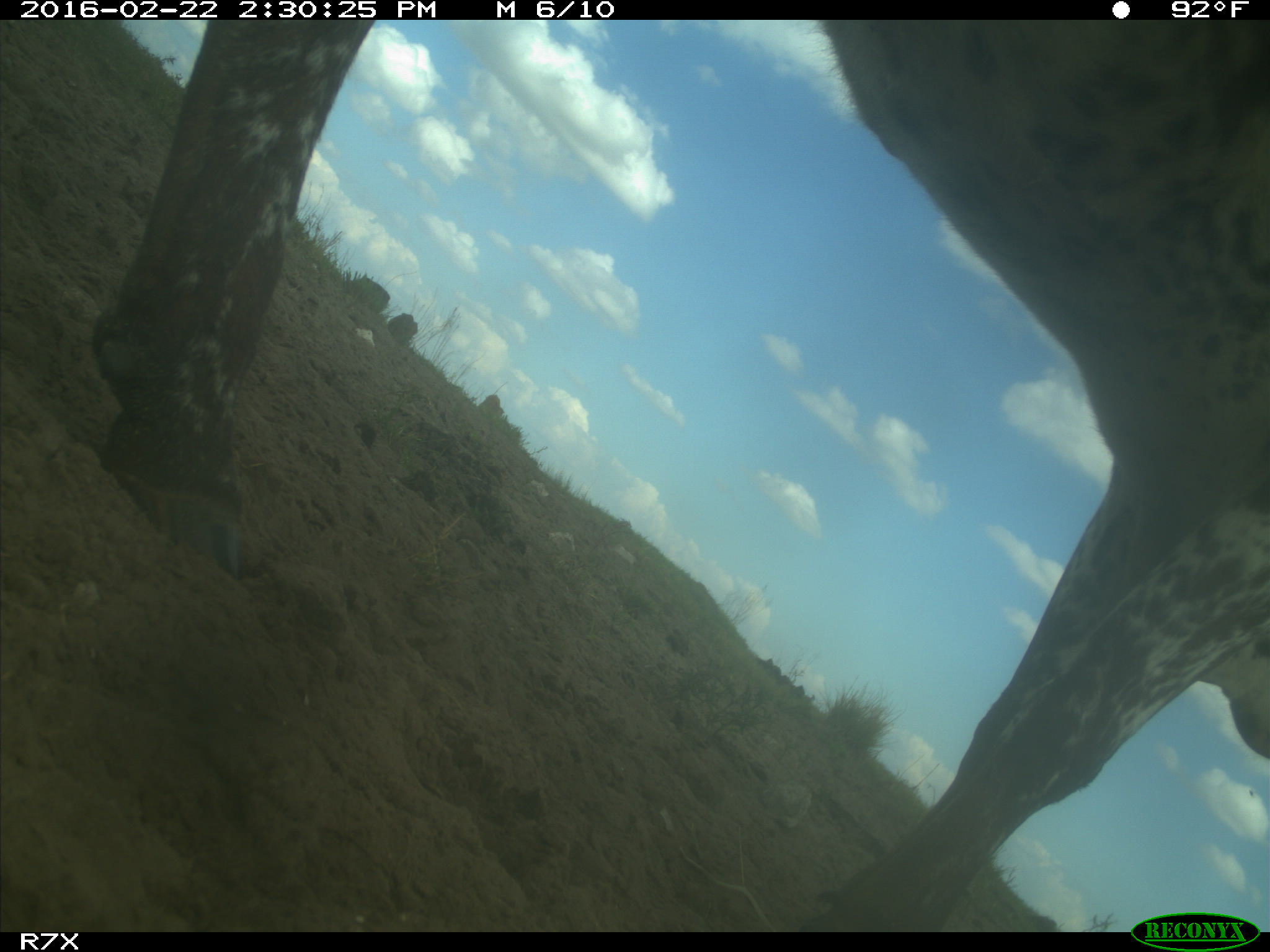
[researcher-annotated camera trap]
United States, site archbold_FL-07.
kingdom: Animalia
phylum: Chordata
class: Mammalia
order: Artiodactyla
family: Bovidae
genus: Bos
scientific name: Bos taurus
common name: domestic cow